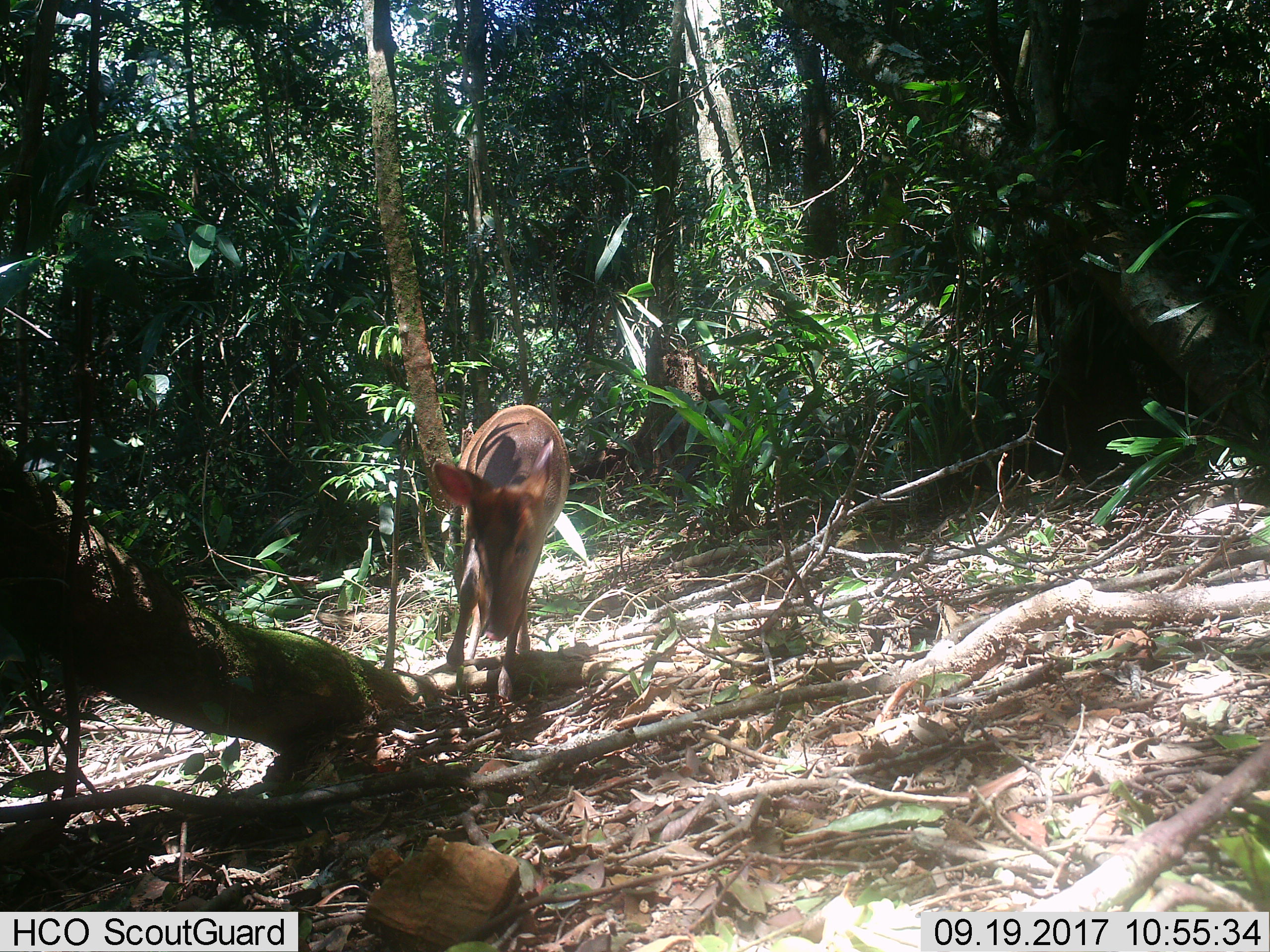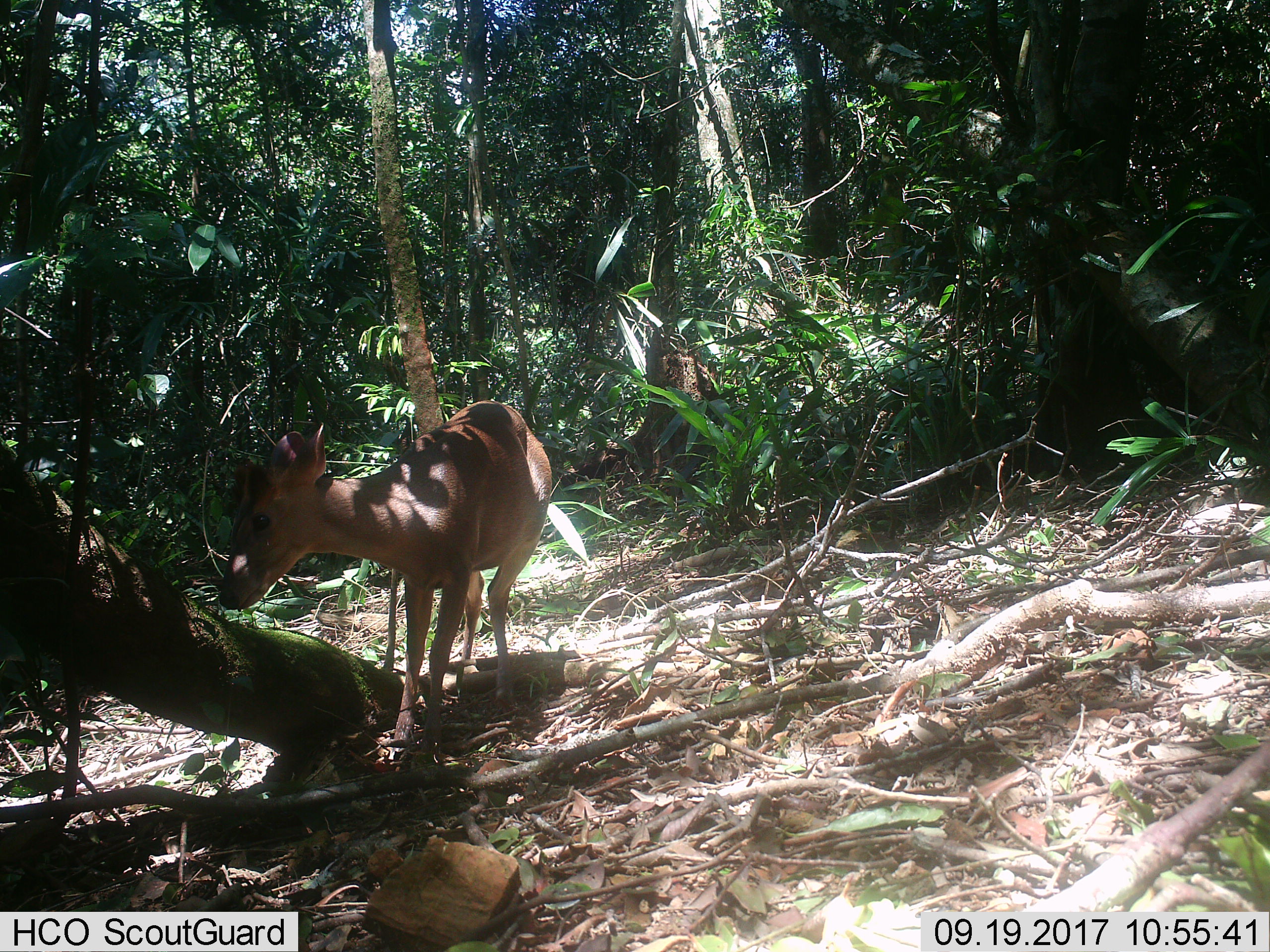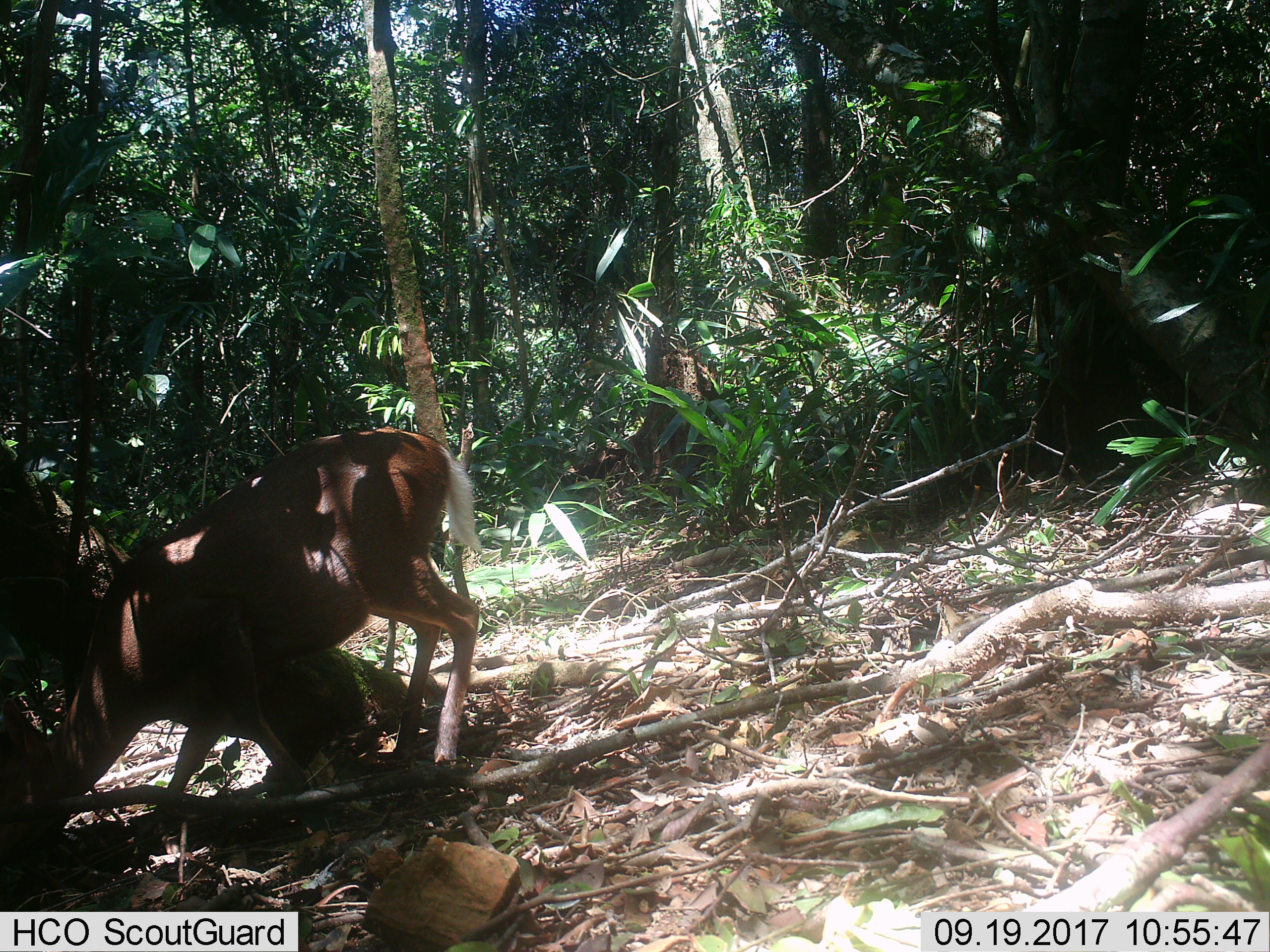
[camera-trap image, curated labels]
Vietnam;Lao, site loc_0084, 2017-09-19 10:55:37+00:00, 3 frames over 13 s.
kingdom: Animalia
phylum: Chordata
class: Mammalia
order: Artiodactyla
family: Cervidae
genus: Muntiacus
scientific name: Muntiacus rooseveltorum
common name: roosevelt's muntjac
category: roosevelts muntjac group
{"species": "roosevelts muntjac group (roosevelt's muntjac) (Muntiacus rooseveltorum)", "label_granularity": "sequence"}